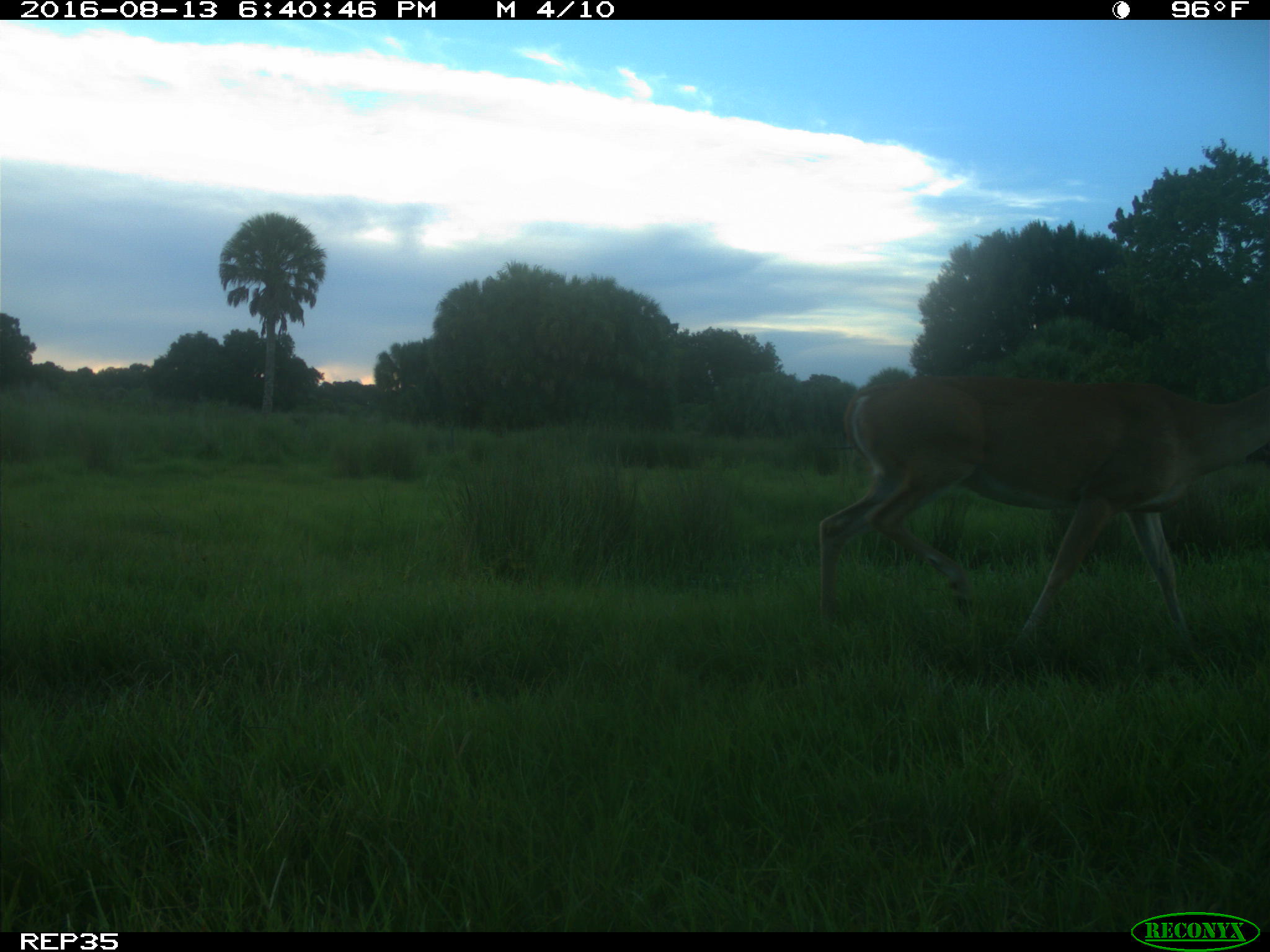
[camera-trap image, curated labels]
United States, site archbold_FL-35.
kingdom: Animalia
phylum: Chordata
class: Mammalia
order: Artiodactyla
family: Cervidae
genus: Odocoileus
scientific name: Odocoileus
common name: deer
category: unidentified deer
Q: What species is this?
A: Unidentified deer (deer) (Odocoileus).